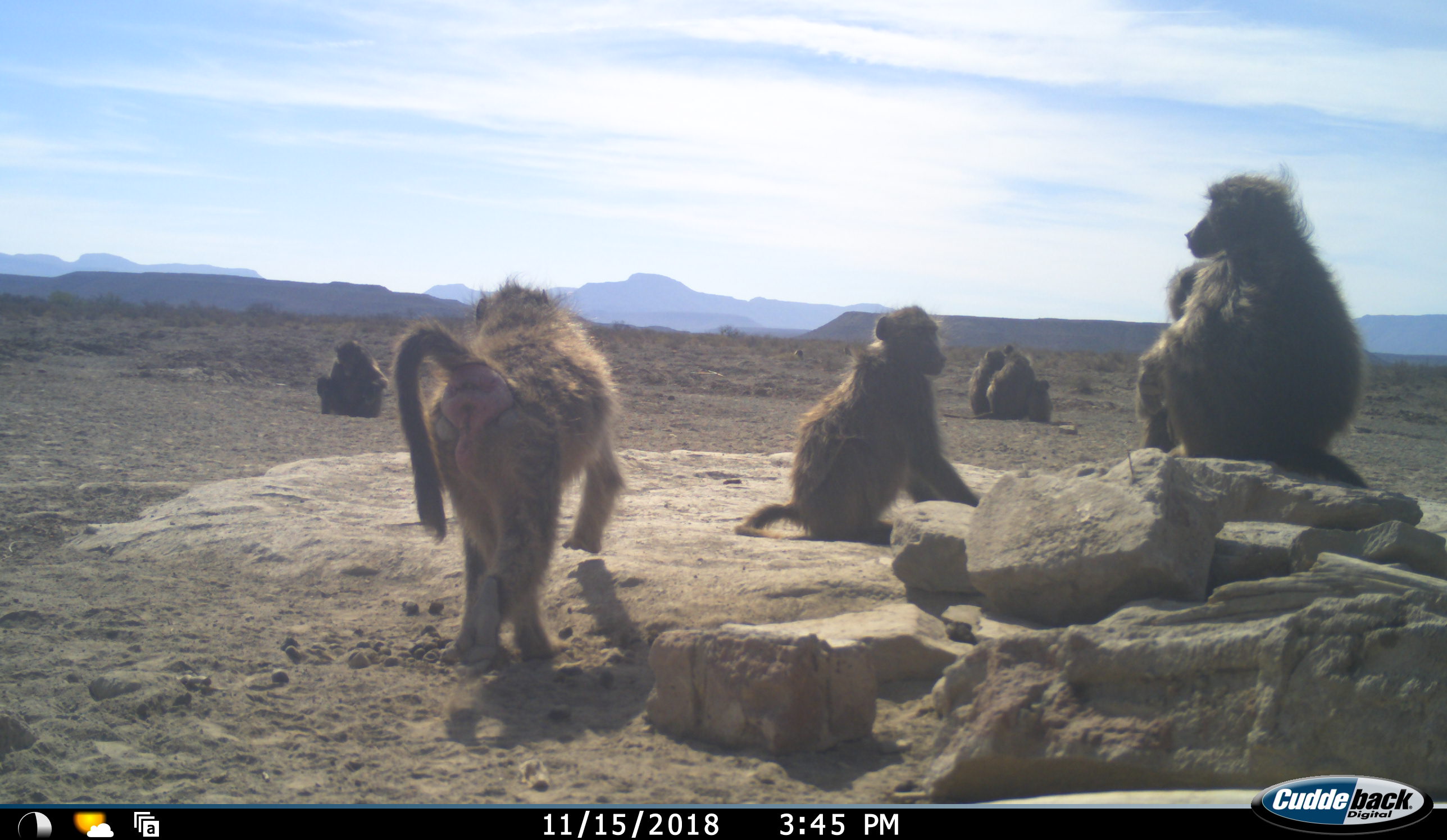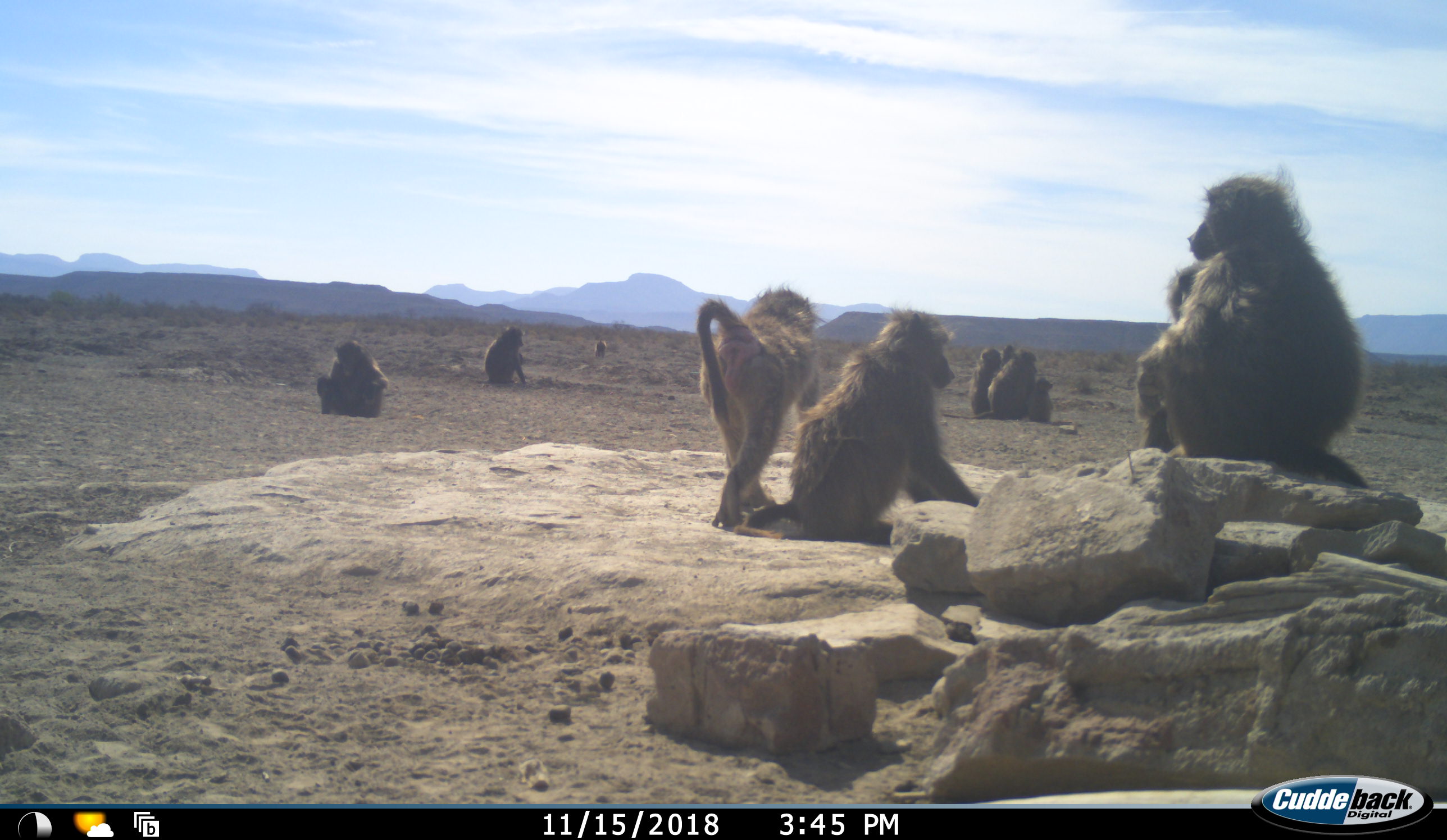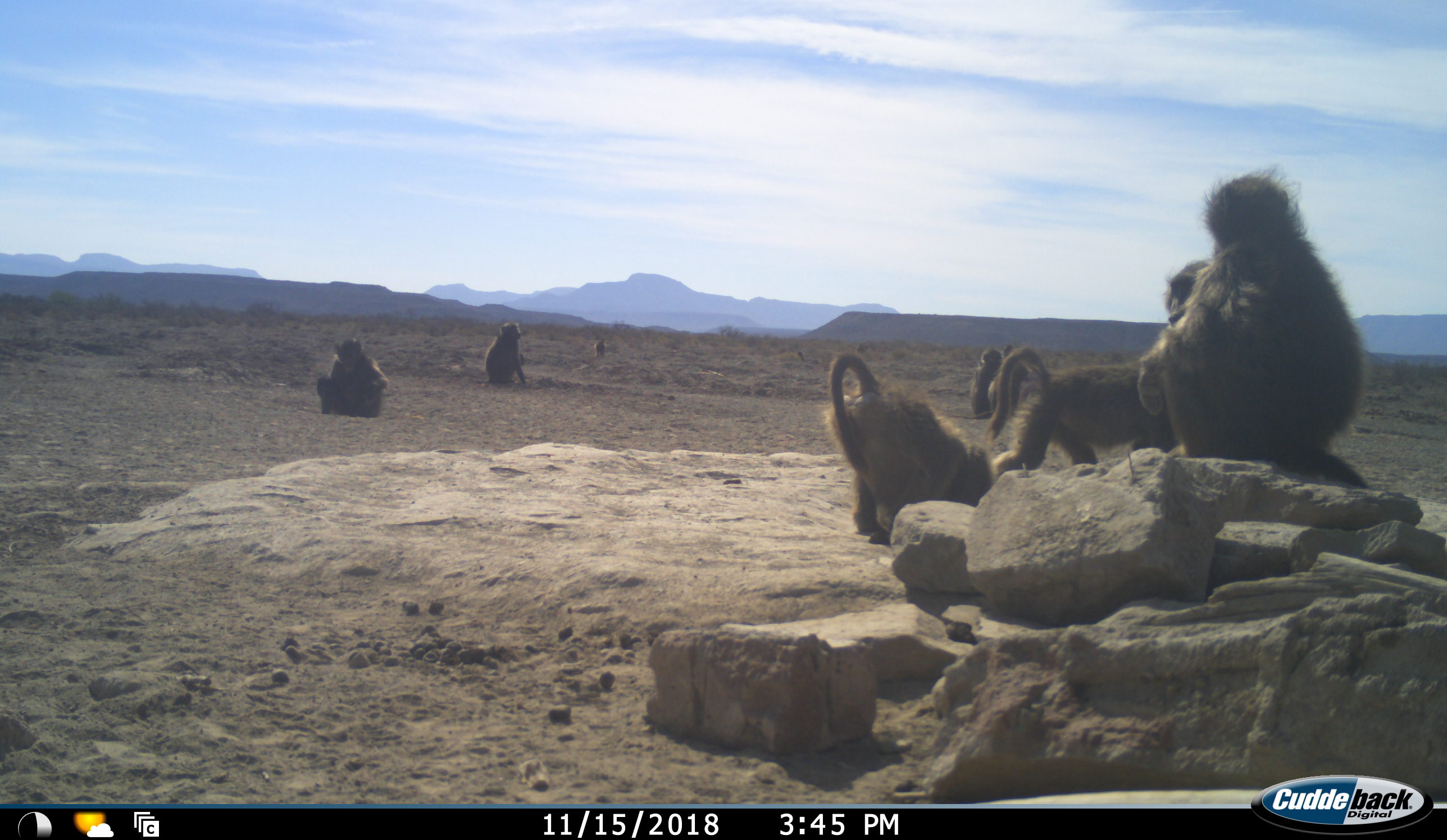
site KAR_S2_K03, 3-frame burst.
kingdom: Animalia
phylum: Chordata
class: Mammalia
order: Primates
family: Cercopithecidae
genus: Papio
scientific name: Papio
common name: baboon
Baboon (Papio), count 10. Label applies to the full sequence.